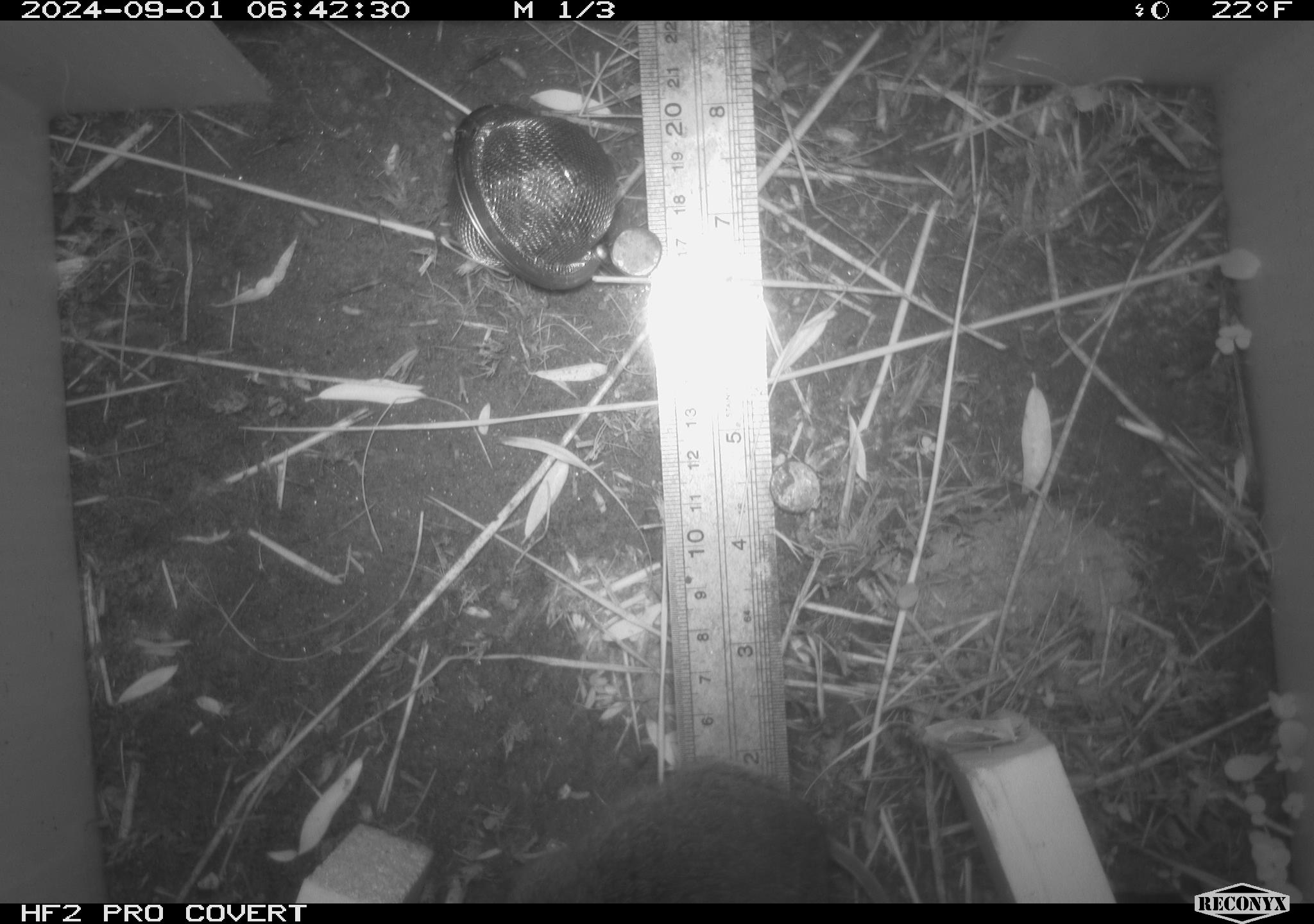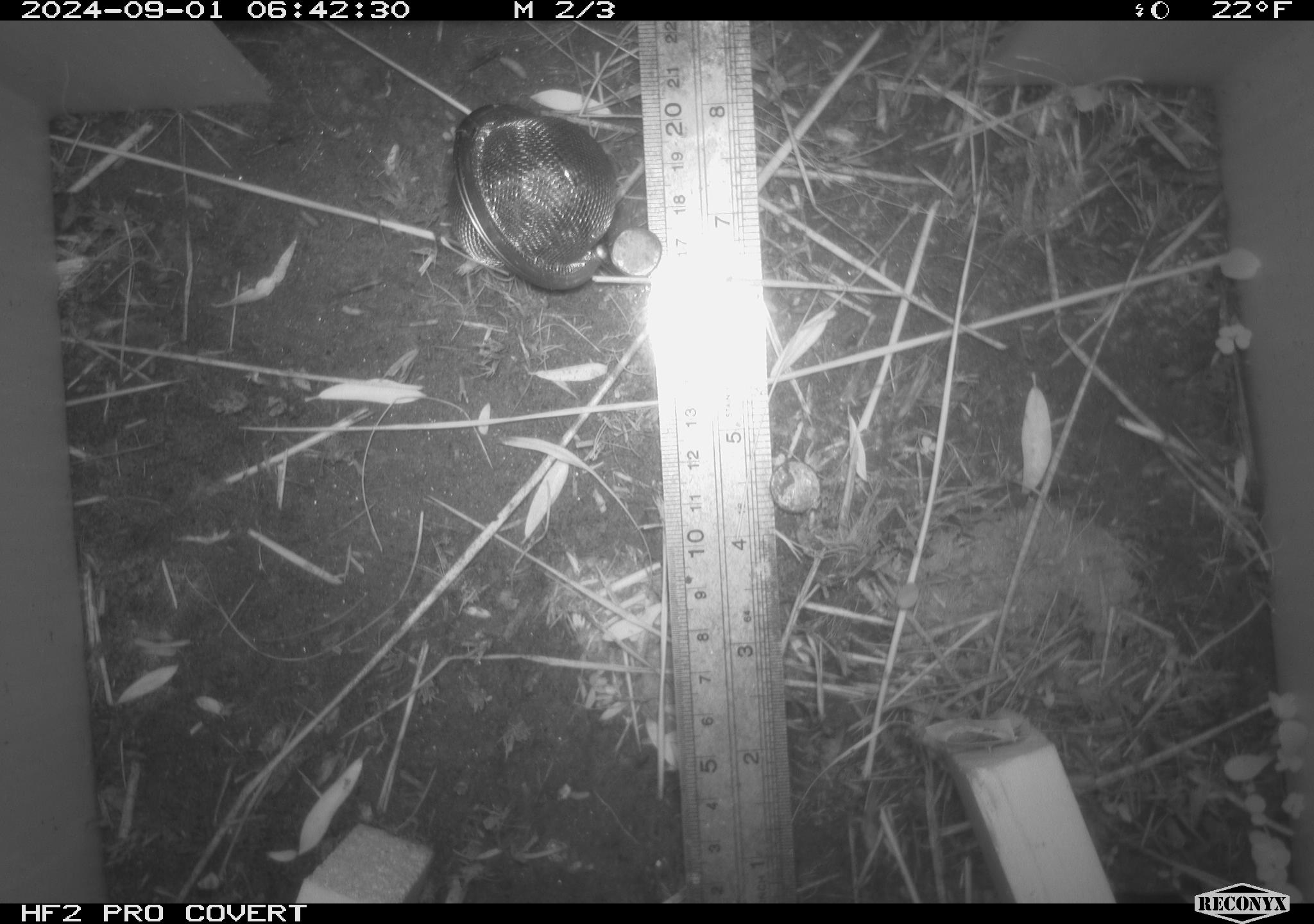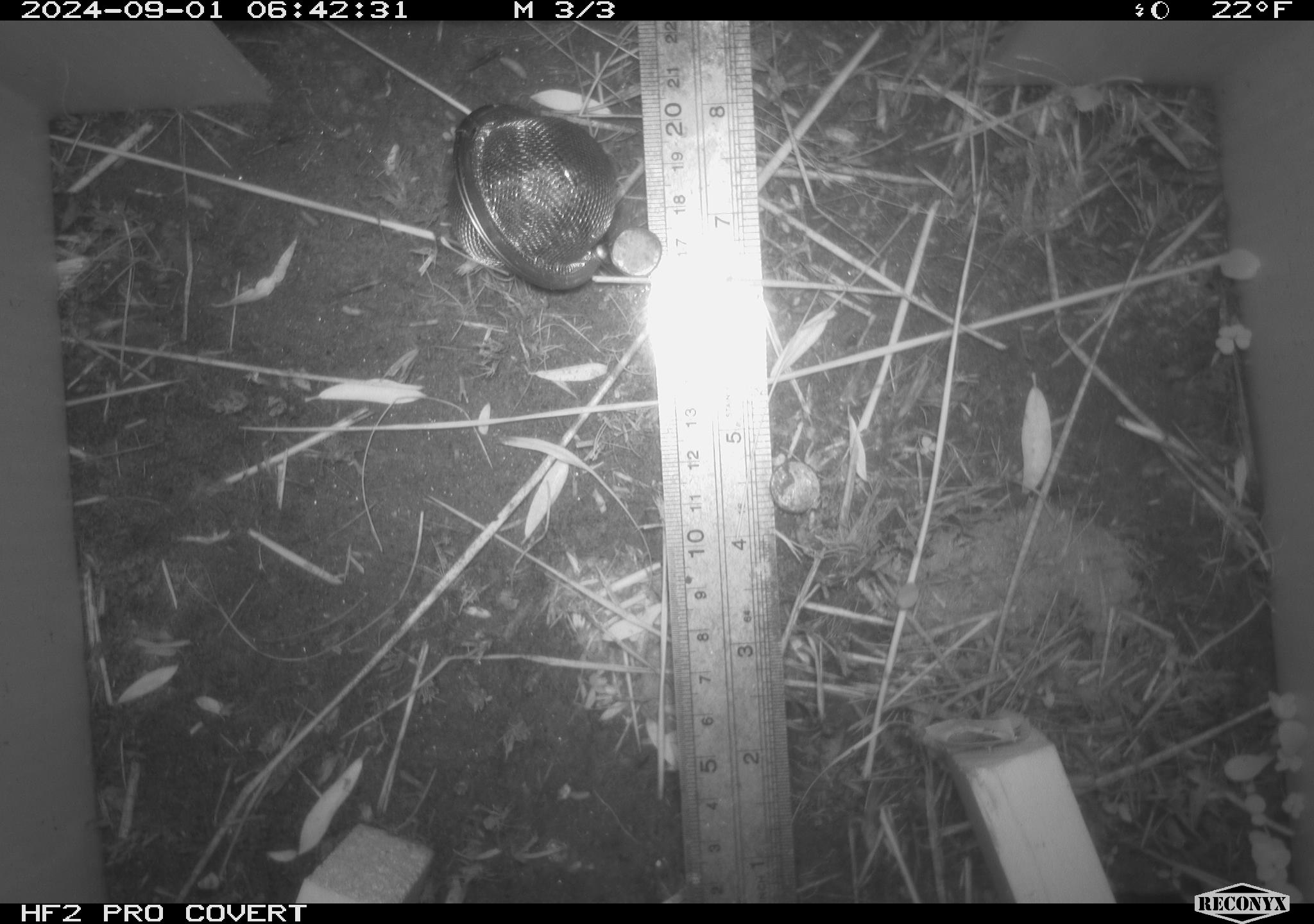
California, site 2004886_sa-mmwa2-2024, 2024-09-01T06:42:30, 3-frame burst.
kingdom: Animalia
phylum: Chordata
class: Mammalia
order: Rodentia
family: Cricetidae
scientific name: Arvicolinae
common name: voles, lemmings, and muskrats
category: arvicolinae subfamily